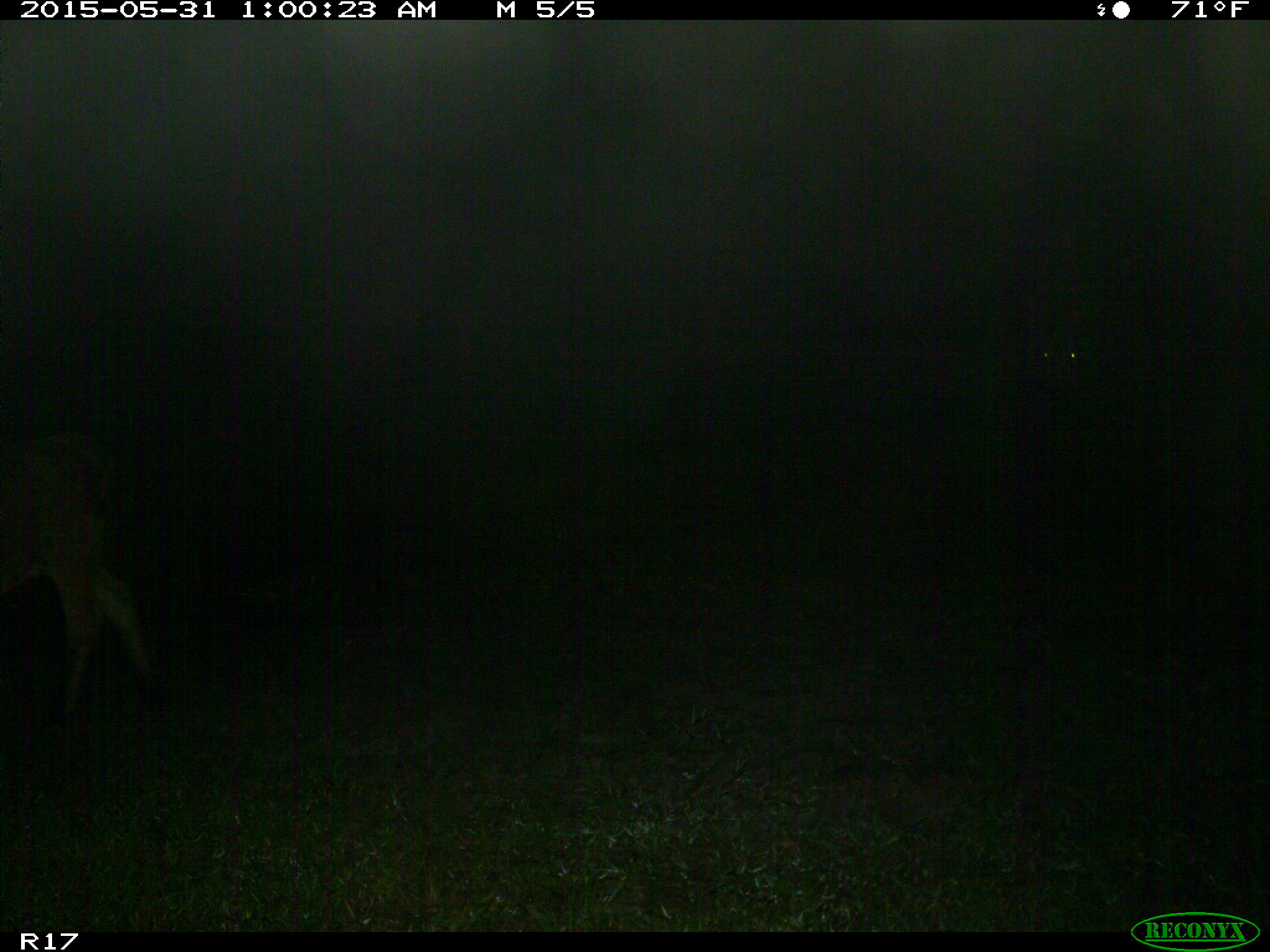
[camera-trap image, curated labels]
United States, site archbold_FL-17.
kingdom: Animalia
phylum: Chordata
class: Mammalia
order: Artiodactyla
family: Bovidae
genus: Bos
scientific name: Bos taurus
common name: domestic cow